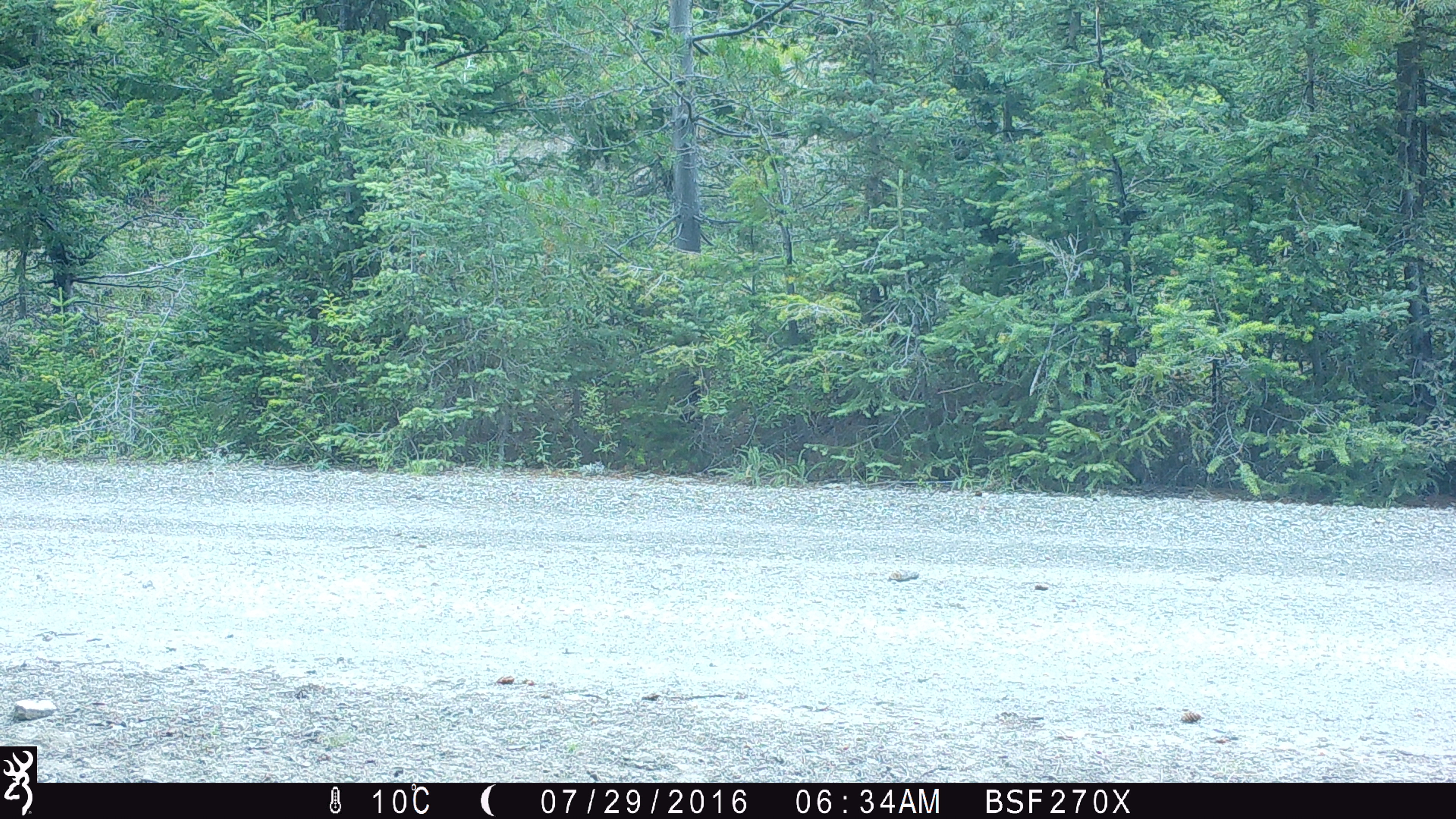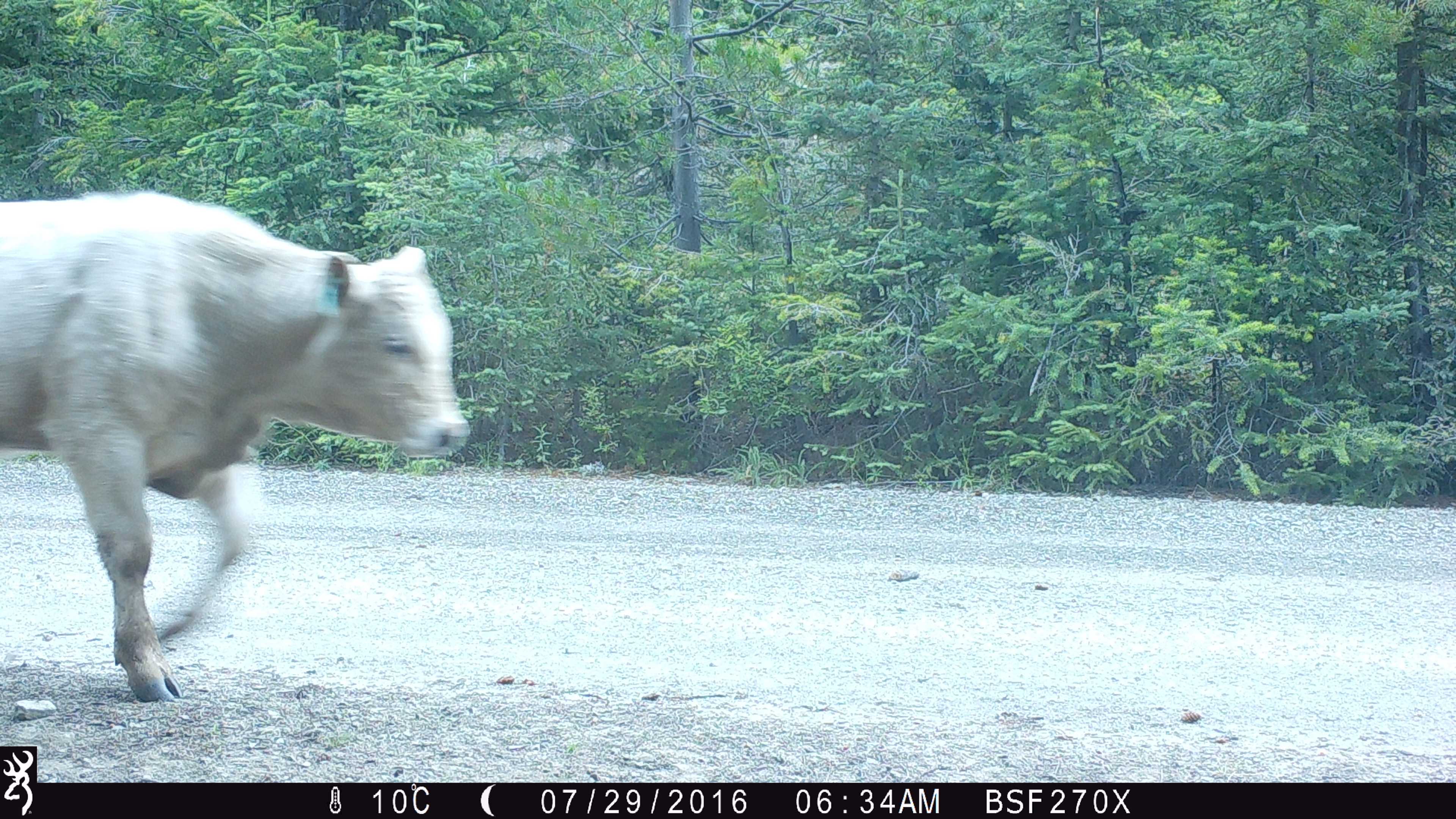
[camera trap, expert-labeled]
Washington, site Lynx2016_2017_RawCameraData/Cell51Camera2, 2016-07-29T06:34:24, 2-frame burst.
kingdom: Animalia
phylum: Chordata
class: Mammalia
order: Artiodactyla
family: Bovidae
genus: Bos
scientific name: Bos taurus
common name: domestic cattle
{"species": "domestic cattle (Bos taurus)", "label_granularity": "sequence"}